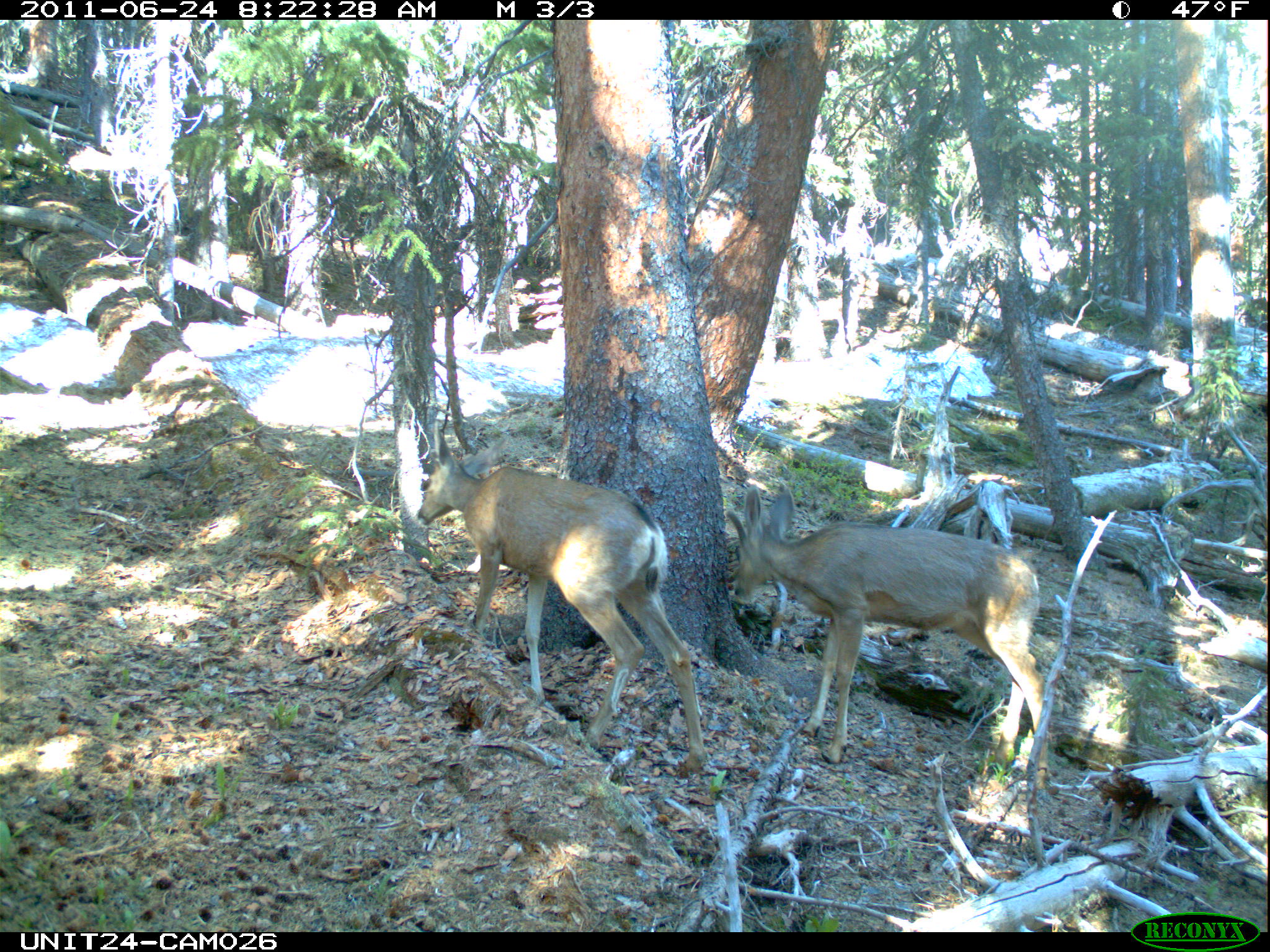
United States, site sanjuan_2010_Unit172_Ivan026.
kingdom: Animalia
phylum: Chordata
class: Mammalia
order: Artiodactyla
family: Cervidae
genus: Odocoileus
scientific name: Odocoileus hemionus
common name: mule deer